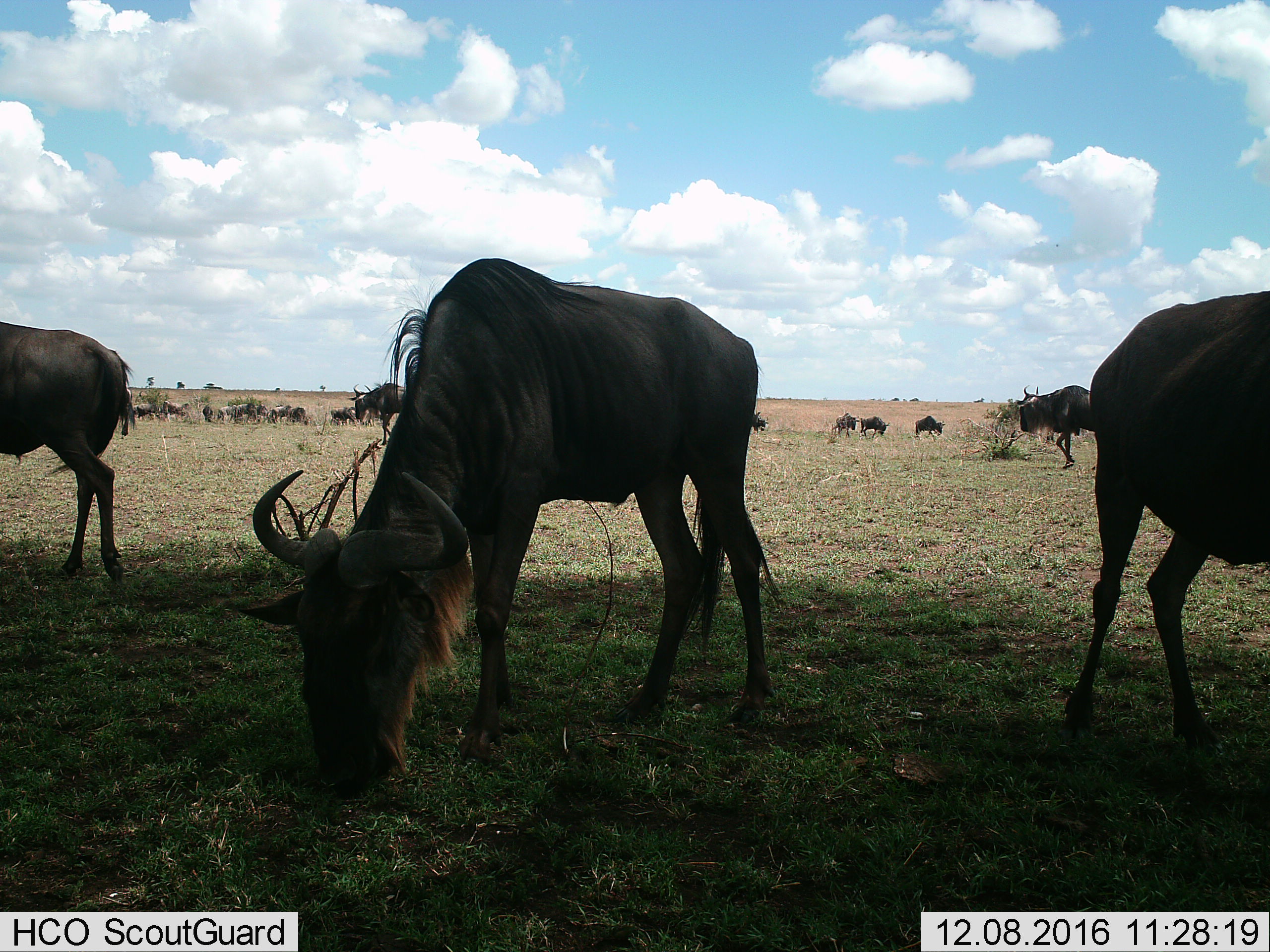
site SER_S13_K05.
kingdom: Animalia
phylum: Chordata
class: Mammalia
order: Artiodactyla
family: Bovidae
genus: Connochaetes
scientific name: Connochaetes taurinus taurinus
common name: blue wildebeest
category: wildebeestblue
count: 11-50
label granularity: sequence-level